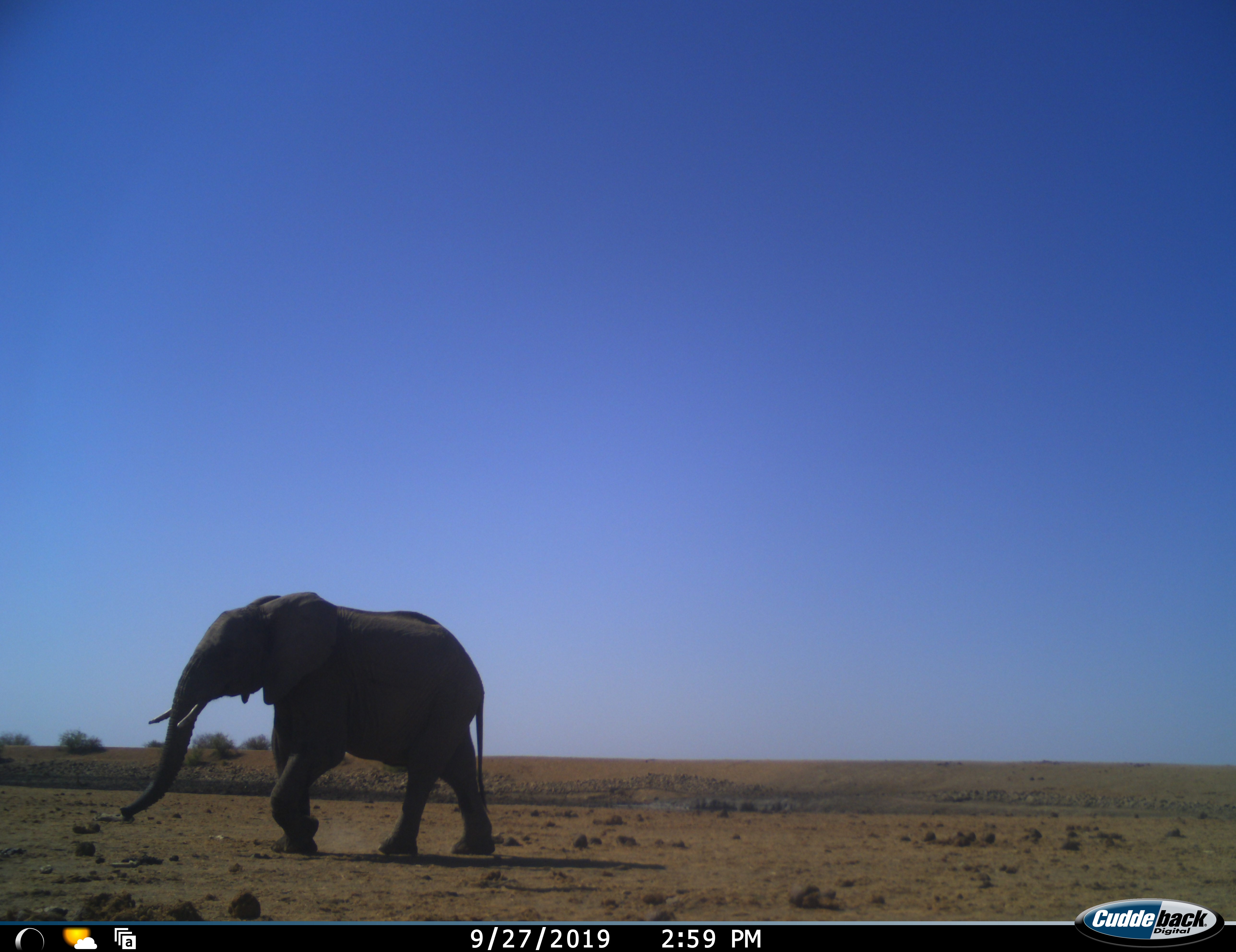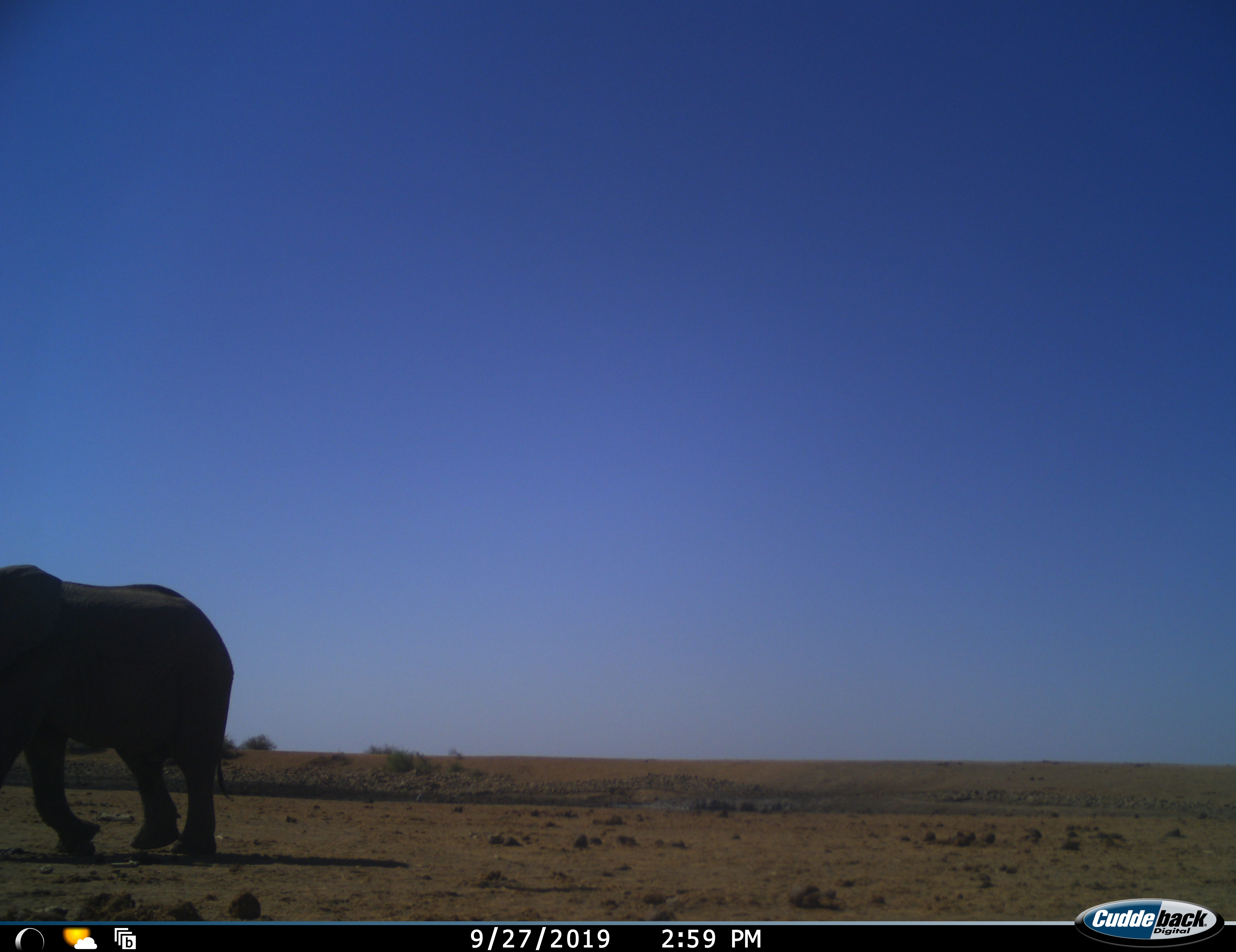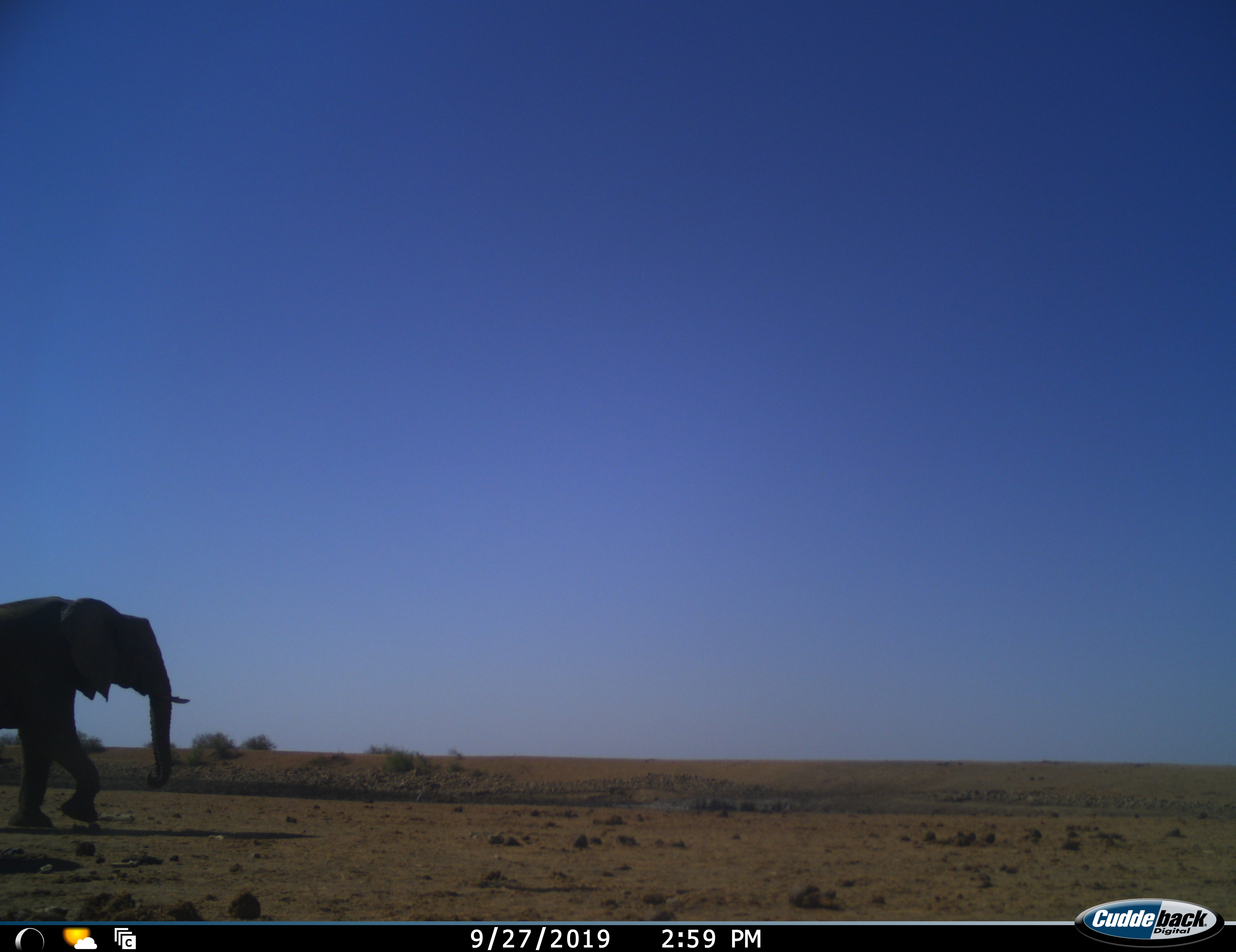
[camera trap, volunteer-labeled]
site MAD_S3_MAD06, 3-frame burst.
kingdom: Animalia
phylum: Chordata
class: Mammalia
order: Proboscidea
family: Elephantidae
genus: Loxodonta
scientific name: Loxodonta africana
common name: african bush elephant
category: elephant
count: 2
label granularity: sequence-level